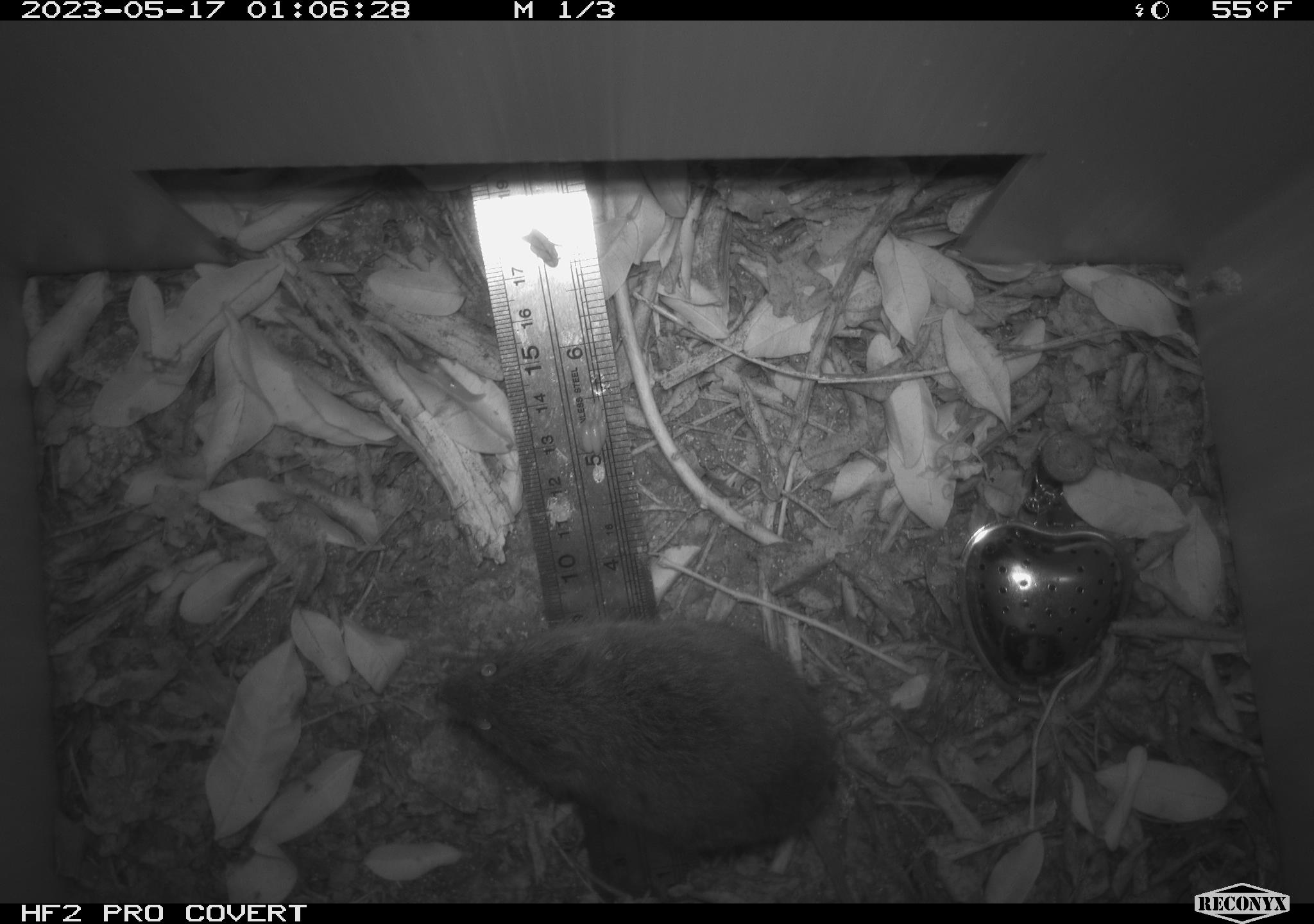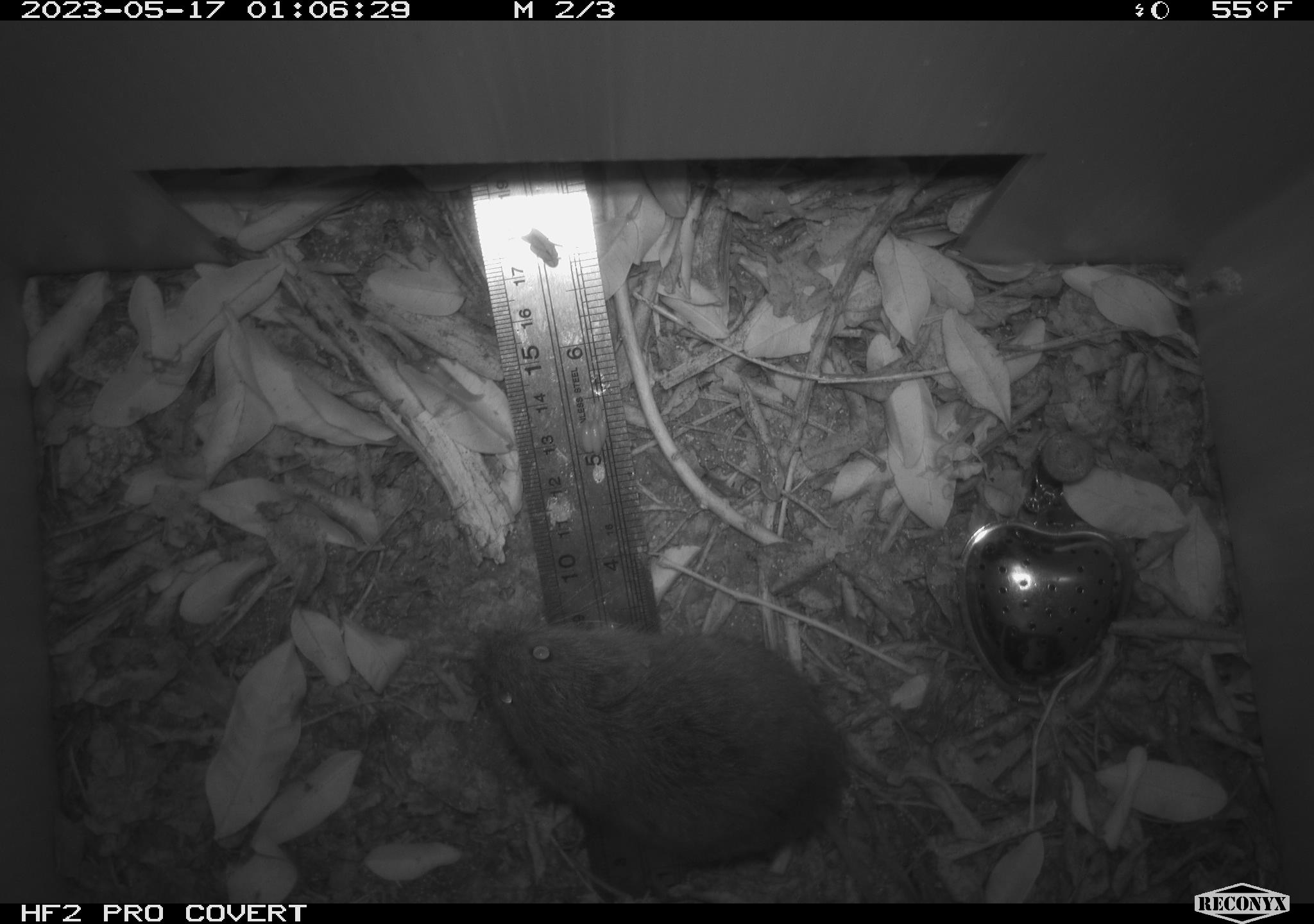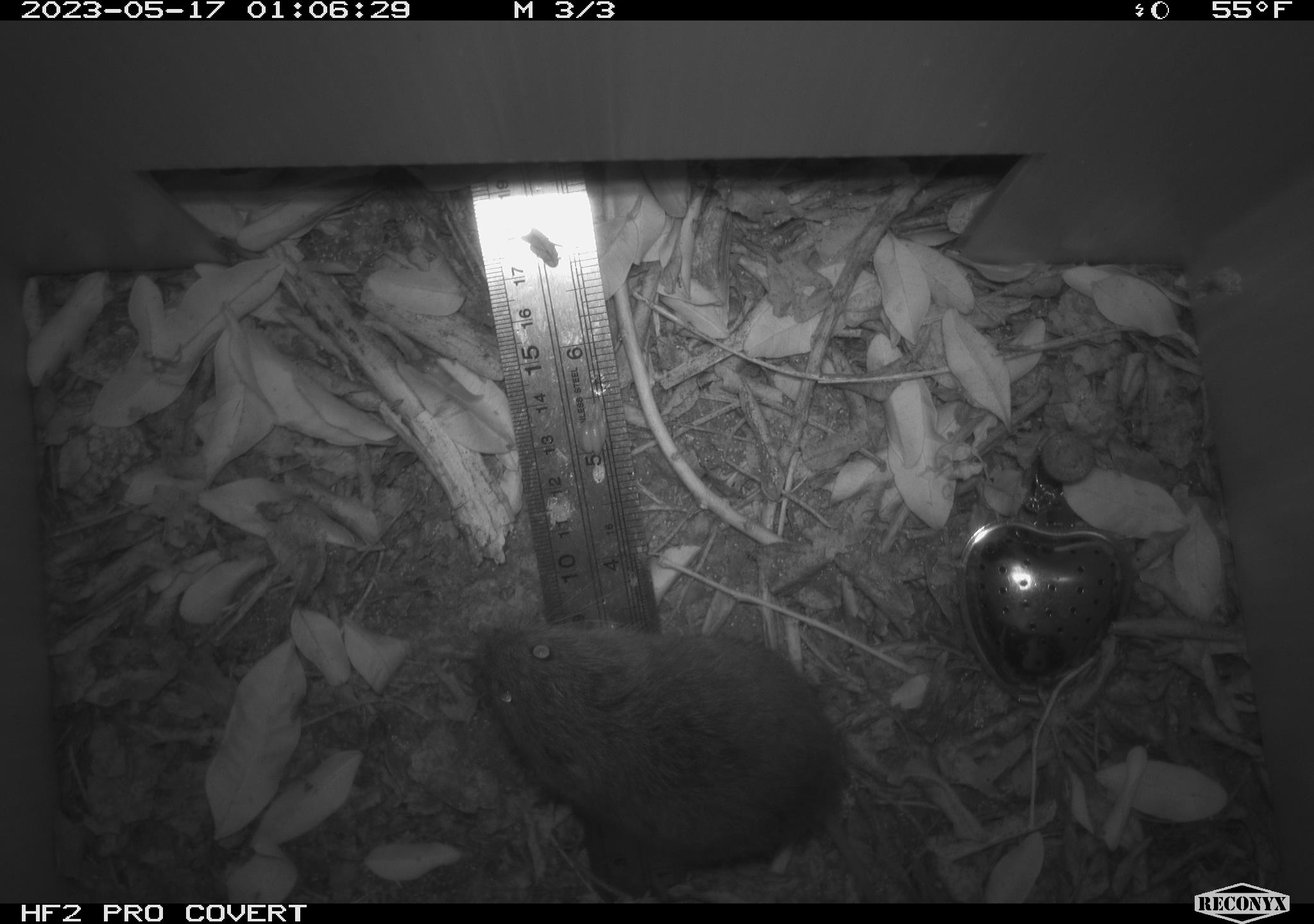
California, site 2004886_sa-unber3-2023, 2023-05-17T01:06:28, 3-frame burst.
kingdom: Animalia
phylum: Chordata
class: Mammalia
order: Rodentia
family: Cricetidae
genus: Microtus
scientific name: Microtus californicus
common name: california vole